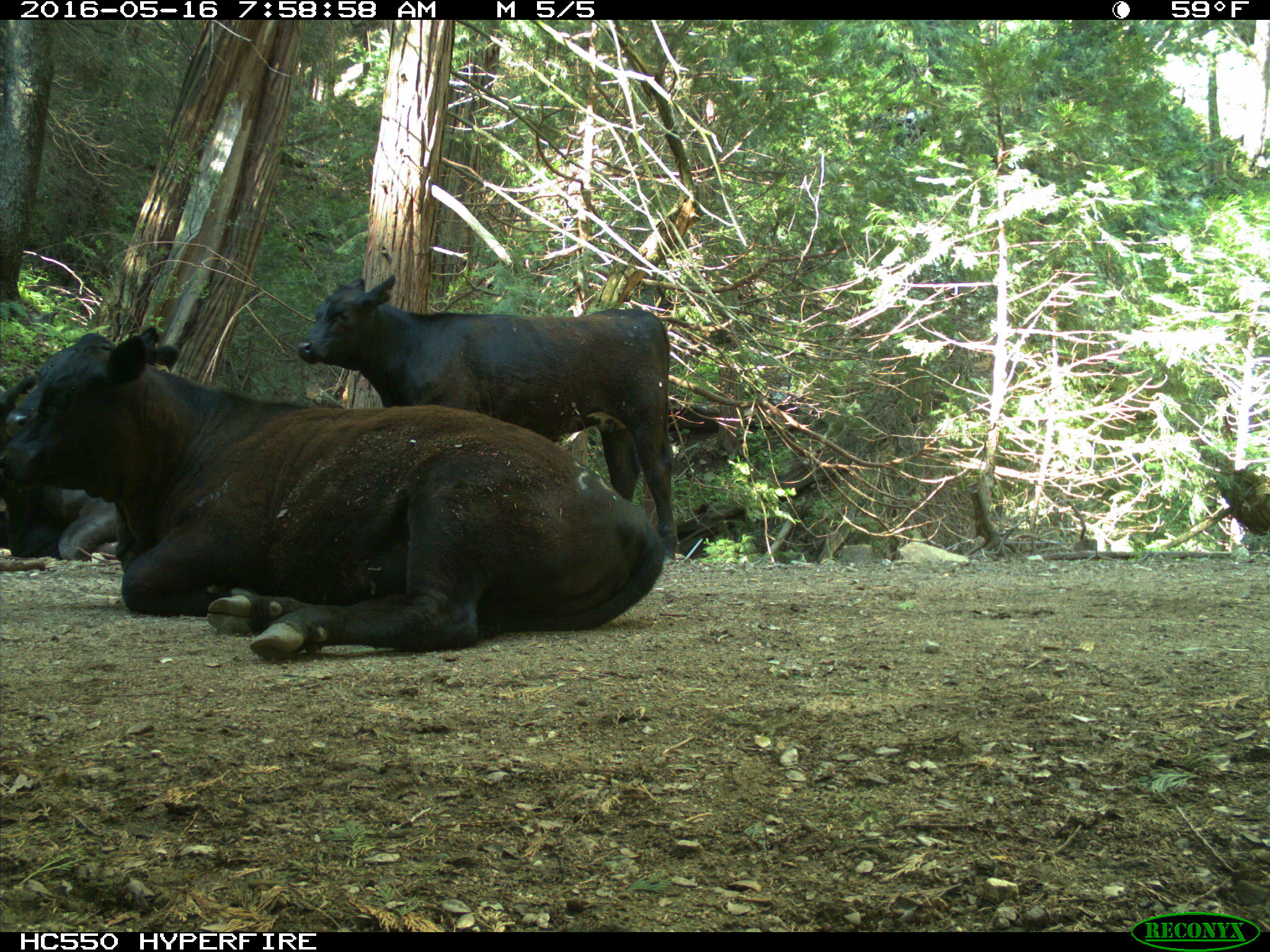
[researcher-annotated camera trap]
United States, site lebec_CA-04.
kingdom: Animalia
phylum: Chordata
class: Mammalia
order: Artiodactyla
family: Bovidae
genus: Bos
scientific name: Bos taurus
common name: domestic cow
Bos taurus (domestic cow).